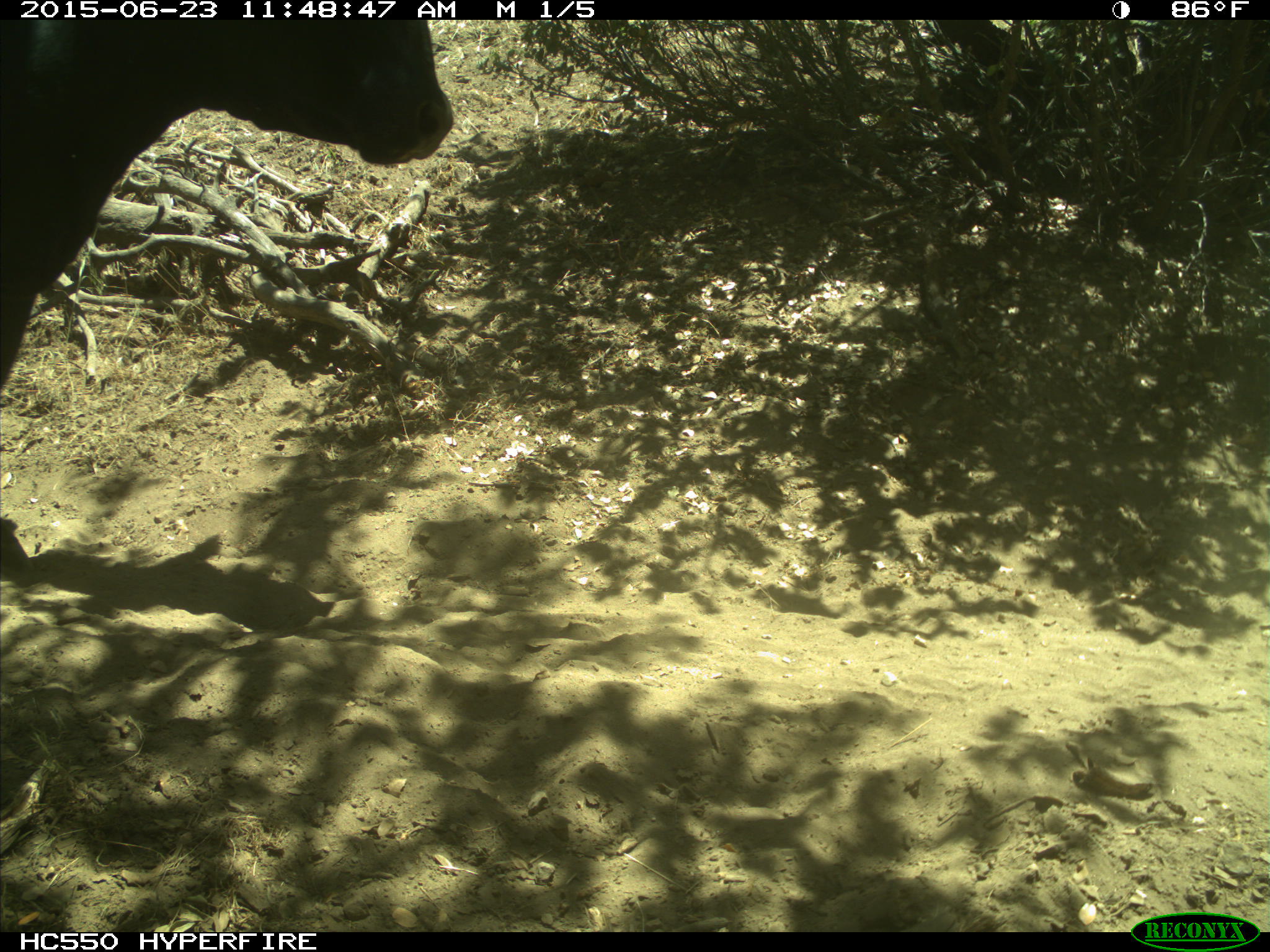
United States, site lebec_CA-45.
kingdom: Animalia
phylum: Chordata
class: Mammalia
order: Artiodactyla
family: Bovidae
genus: Bos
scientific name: Bos taurus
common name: domestic cow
Bos taurus (domestic cow).